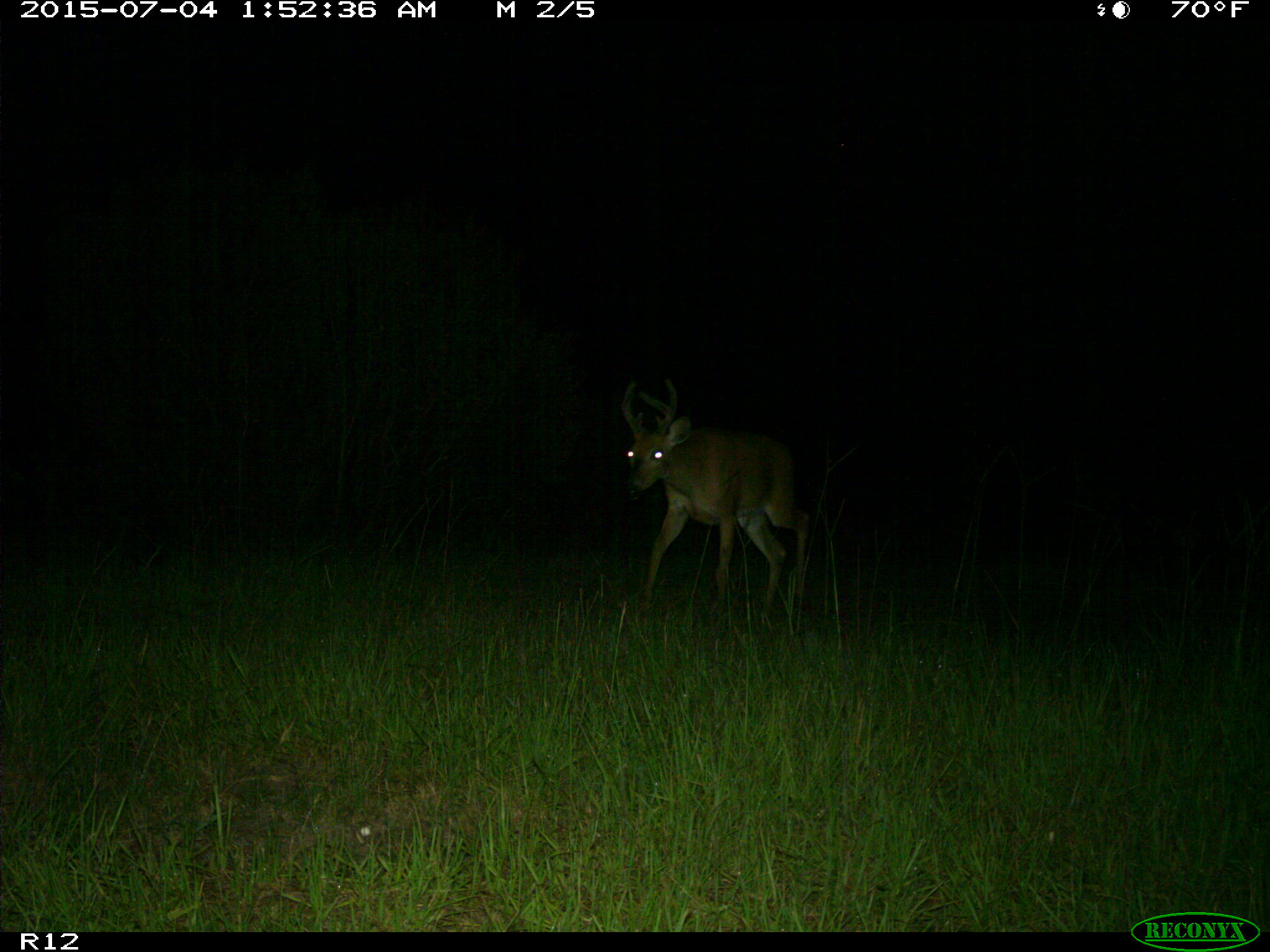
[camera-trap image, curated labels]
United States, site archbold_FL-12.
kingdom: Animalia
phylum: Chordata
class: Mammalia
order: Artiodactyla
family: Cervidae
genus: Odocoileus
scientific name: Odocoileus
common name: deer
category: unidentified deer